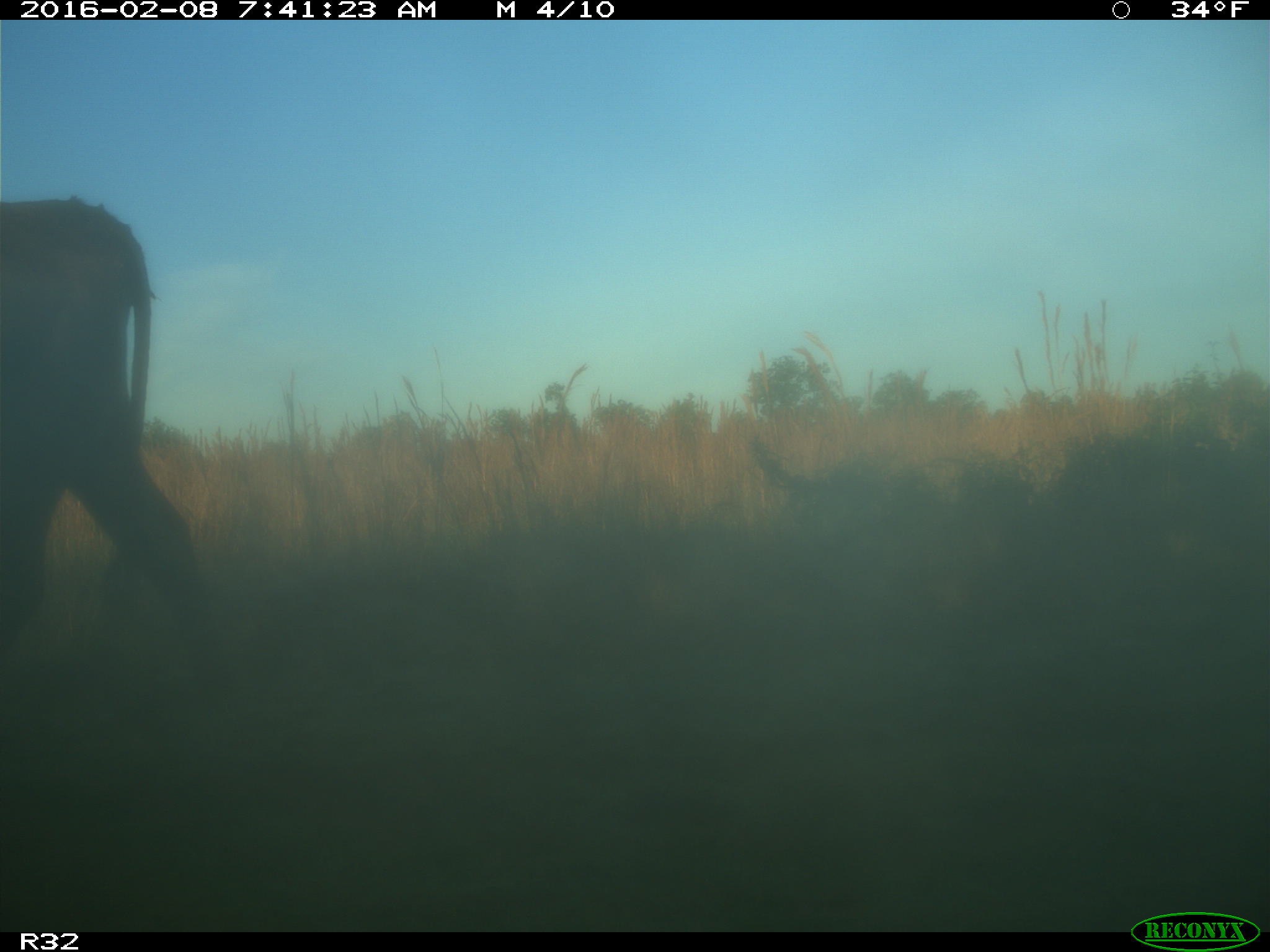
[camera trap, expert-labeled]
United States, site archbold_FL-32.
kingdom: Animalia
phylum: Chordata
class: Mammalia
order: Artiodactyla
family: Bovidae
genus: Bos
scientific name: Bos taurus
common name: domestic cow